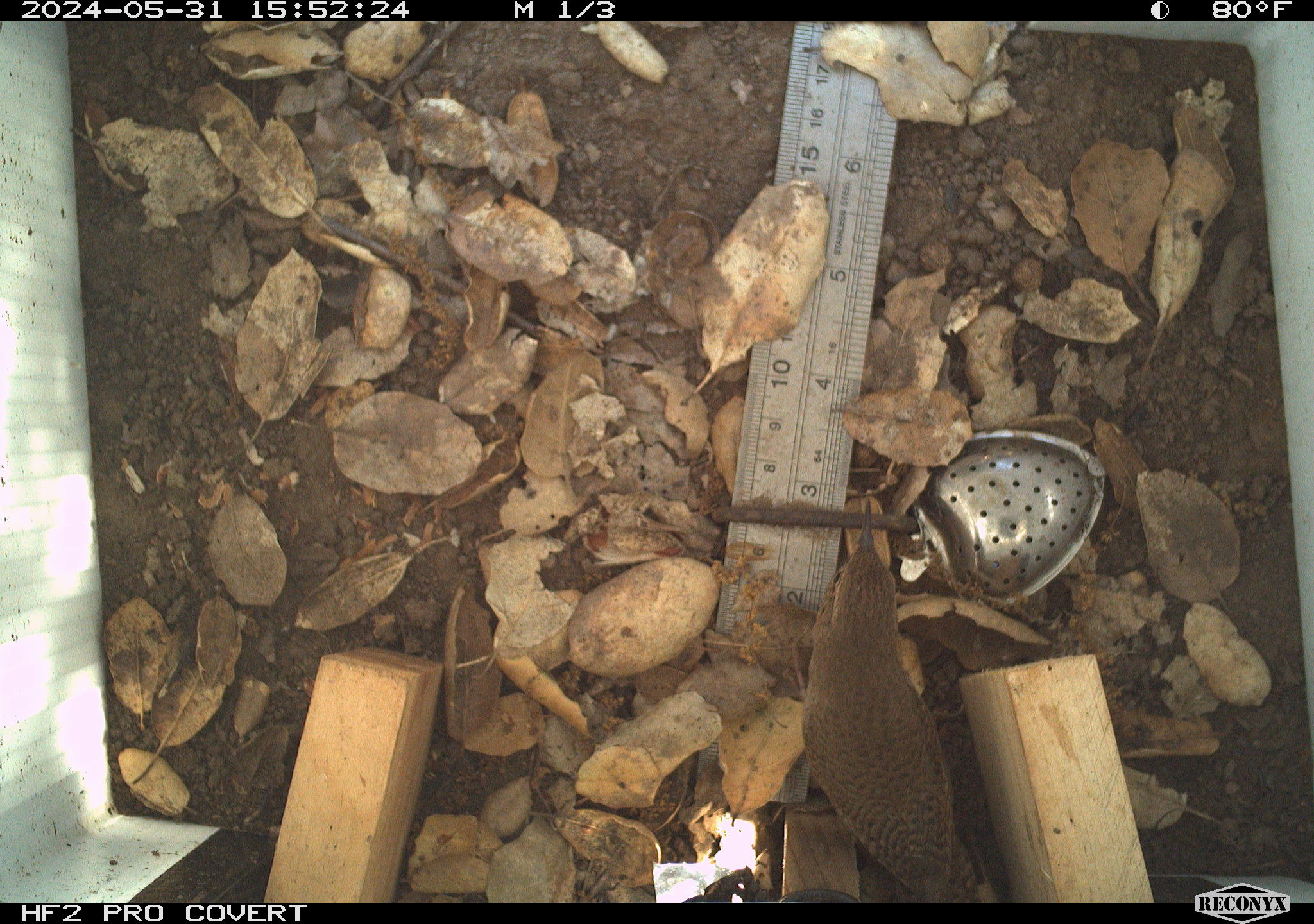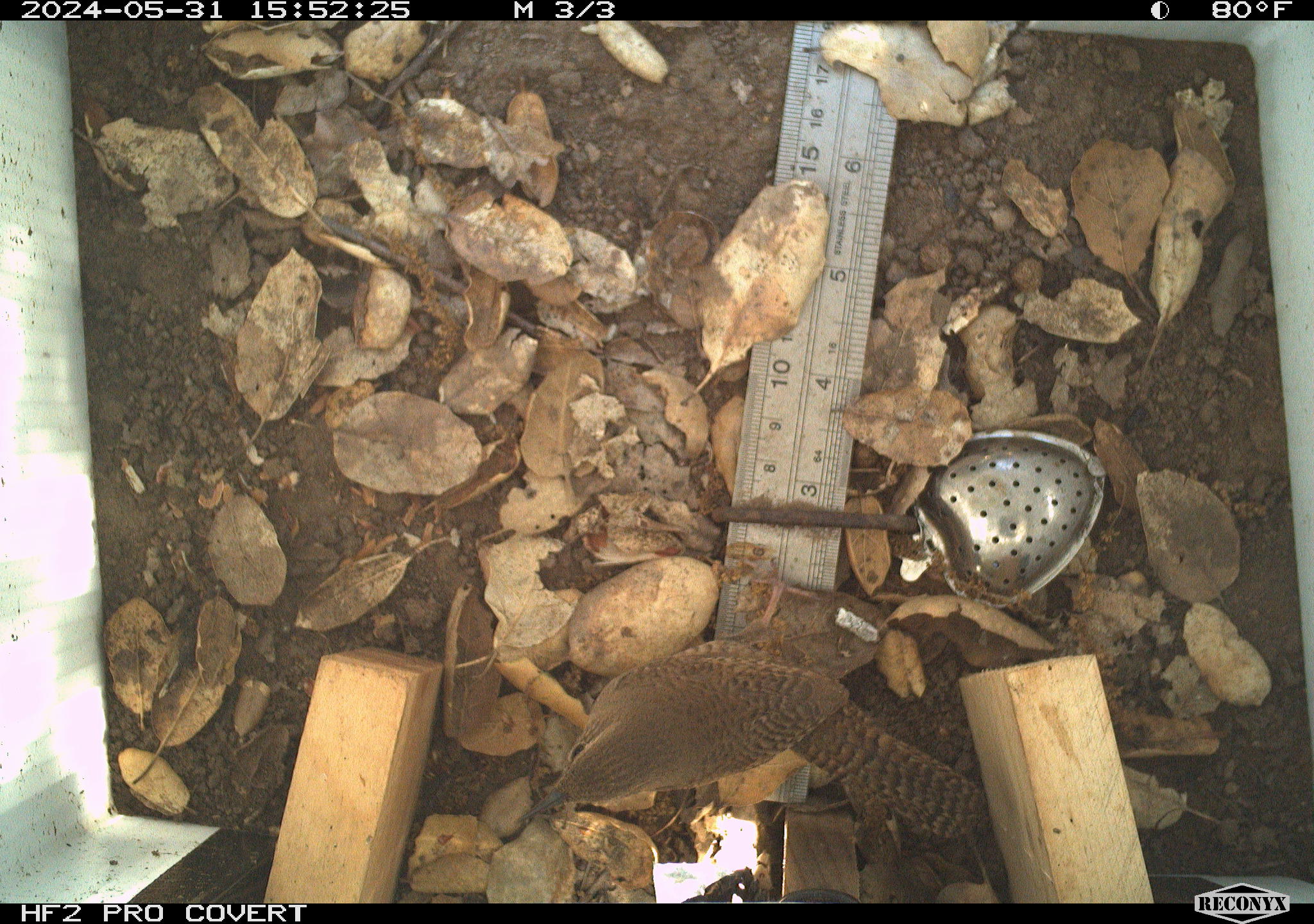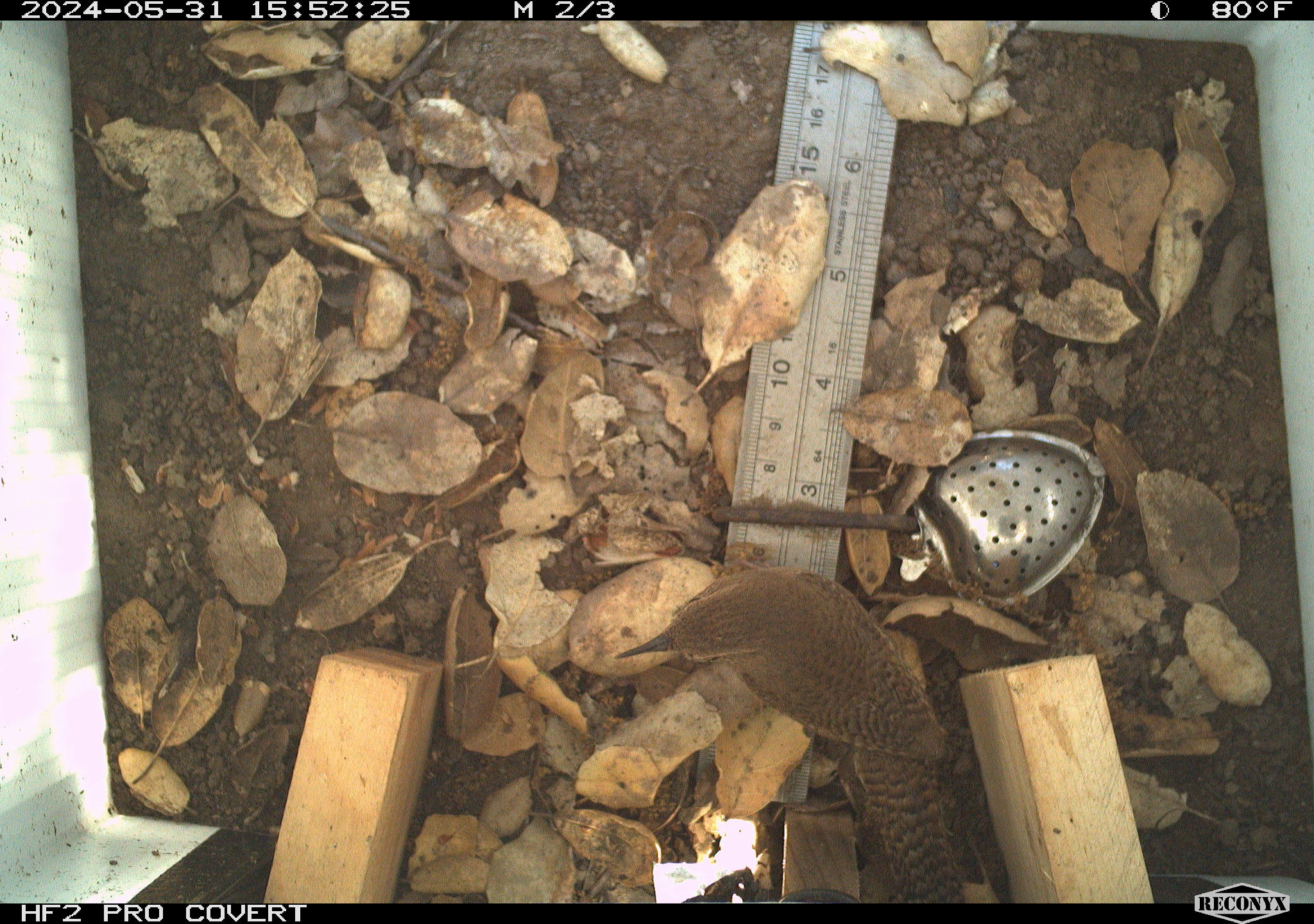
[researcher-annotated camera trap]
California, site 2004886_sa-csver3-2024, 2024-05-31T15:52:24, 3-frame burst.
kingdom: Animalia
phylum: Chordata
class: Aves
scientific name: Aves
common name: bird